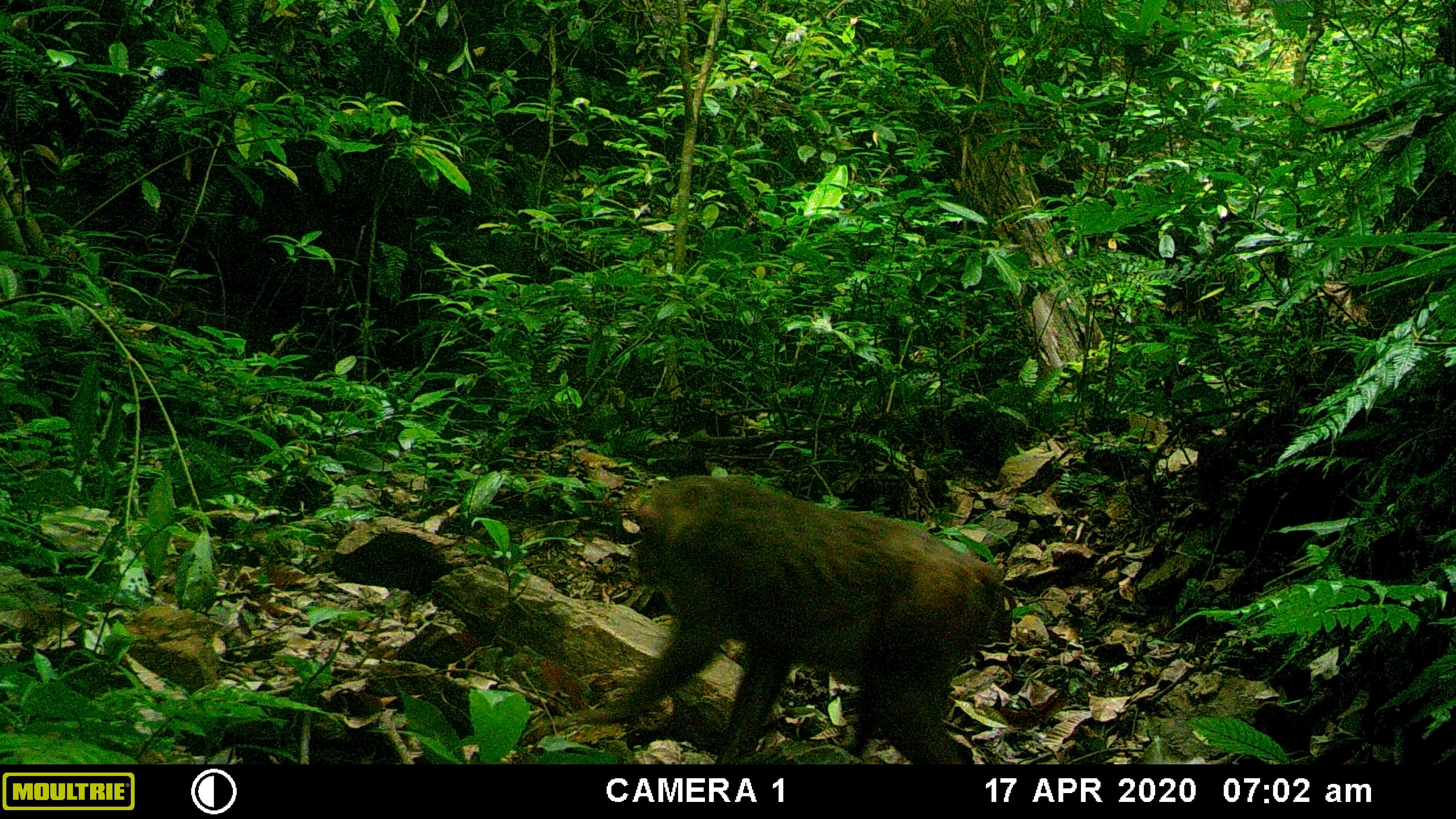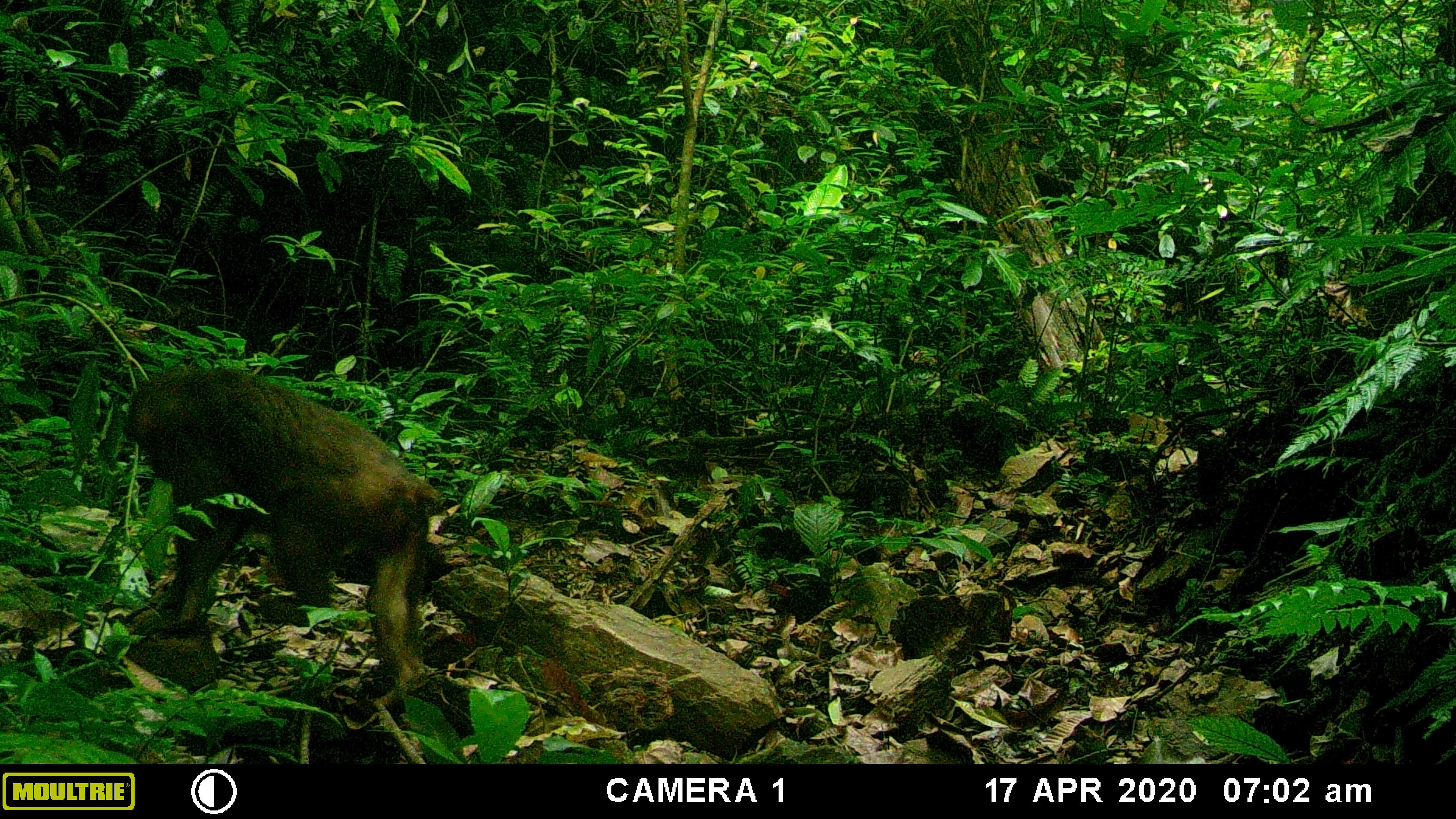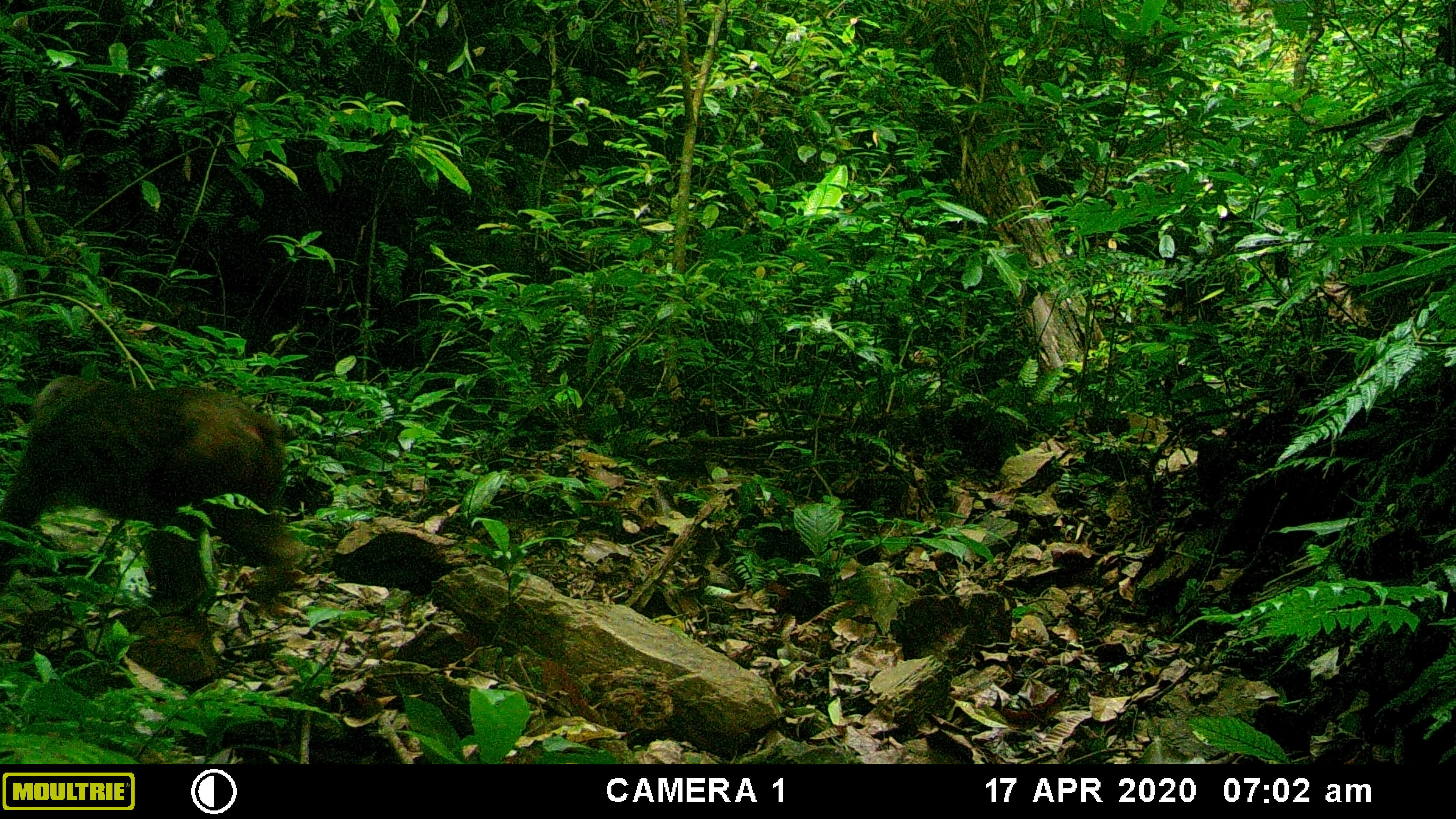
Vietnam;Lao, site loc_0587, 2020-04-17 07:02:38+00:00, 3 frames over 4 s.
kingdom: Animalia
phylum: Chordata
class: Mammalia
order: Primates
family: Cercopithecidae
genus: Macaca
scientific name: Macaca arctoides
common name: stump-tailed macaque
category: stump tailed macaque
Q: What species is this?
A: Stump tailed macaque (stump-tailed macaque) (Macaca arctoides).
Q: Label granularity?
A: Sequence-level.